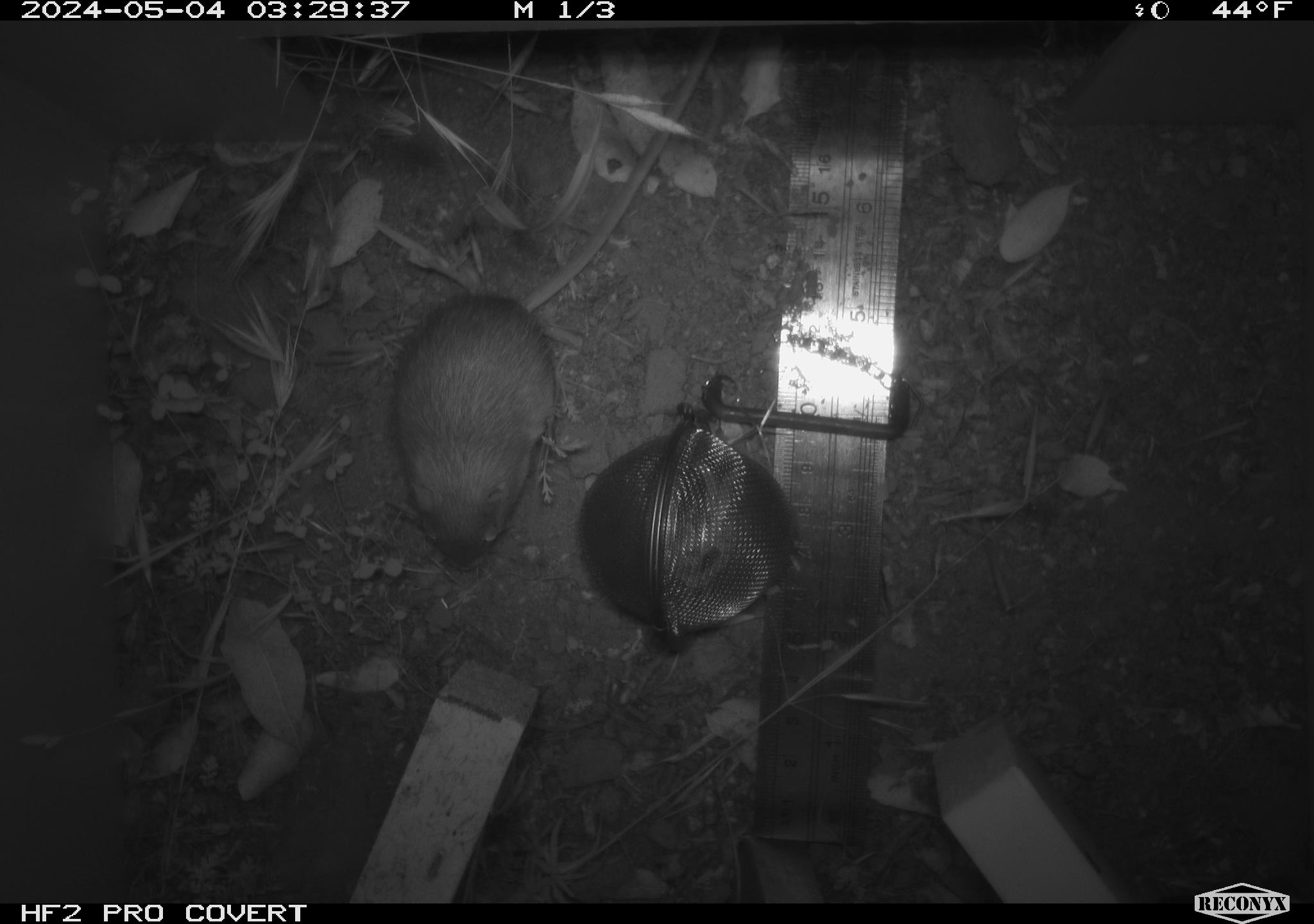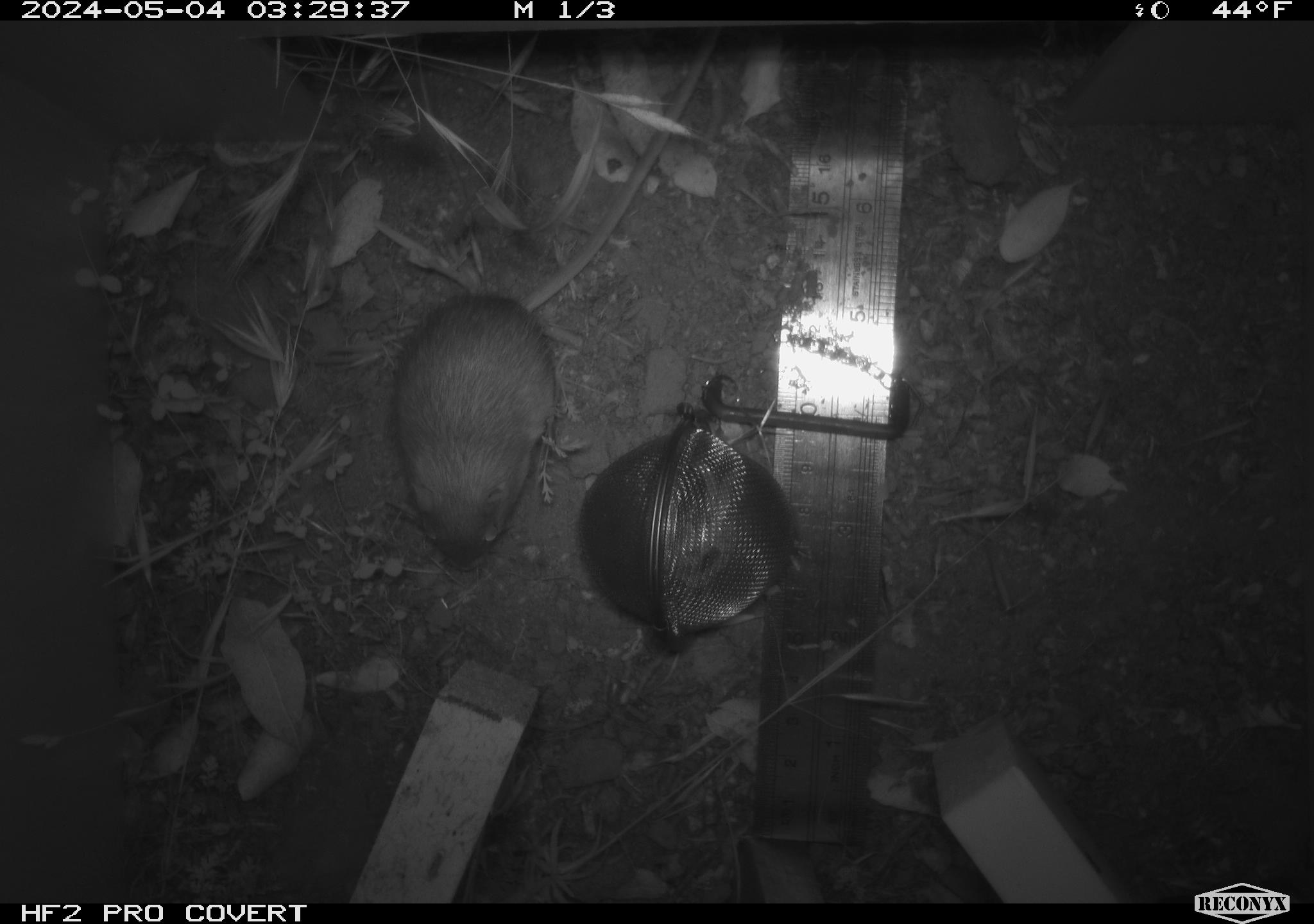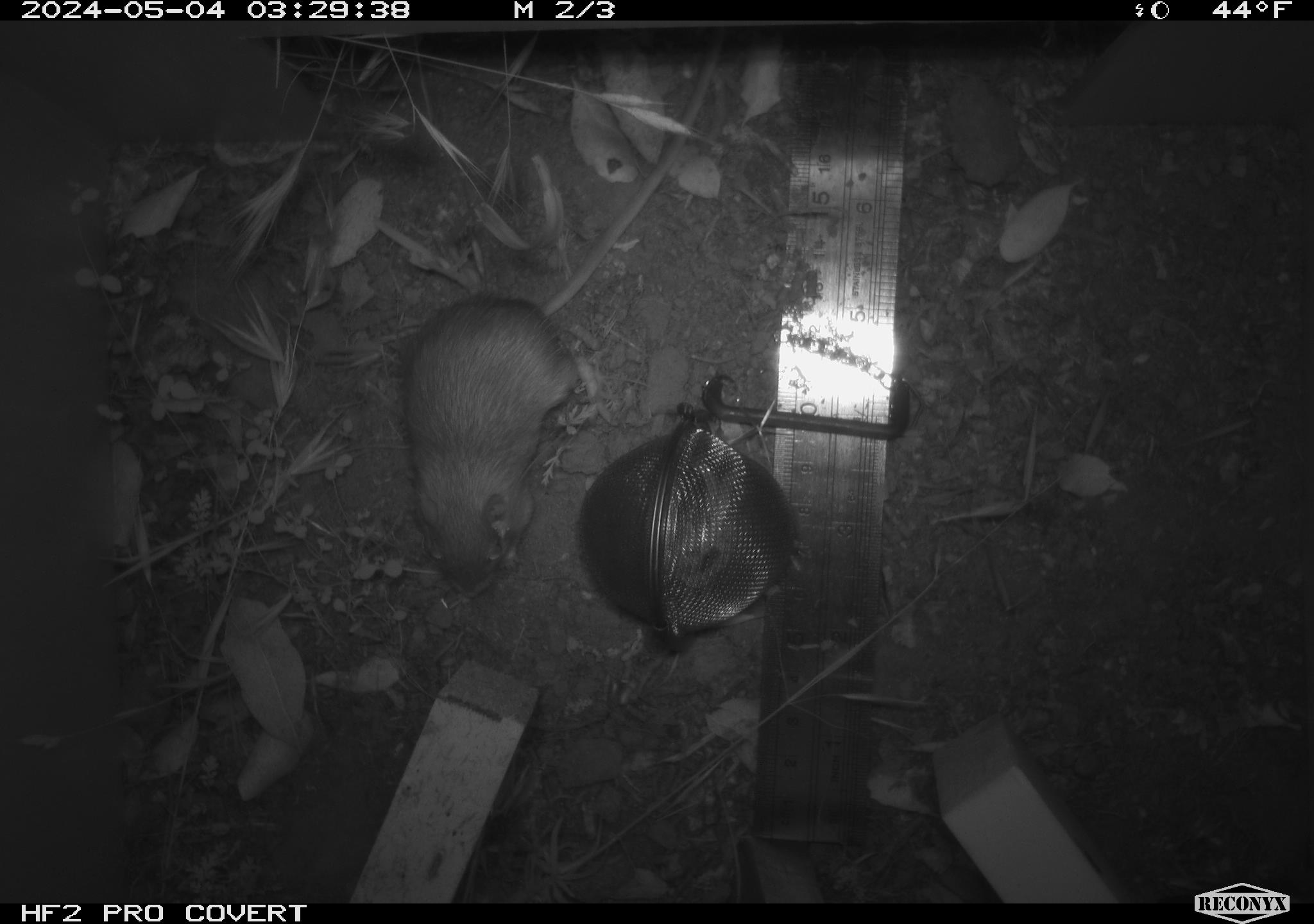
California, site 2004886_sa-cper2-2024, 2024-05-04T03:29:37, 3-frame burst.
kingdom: Animalia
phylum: Chordata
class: Mammalia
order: Rodentia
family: Heteromyidae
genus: Dipodomys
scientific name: Dipodomys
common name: kangaroo rats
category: dipodomys species